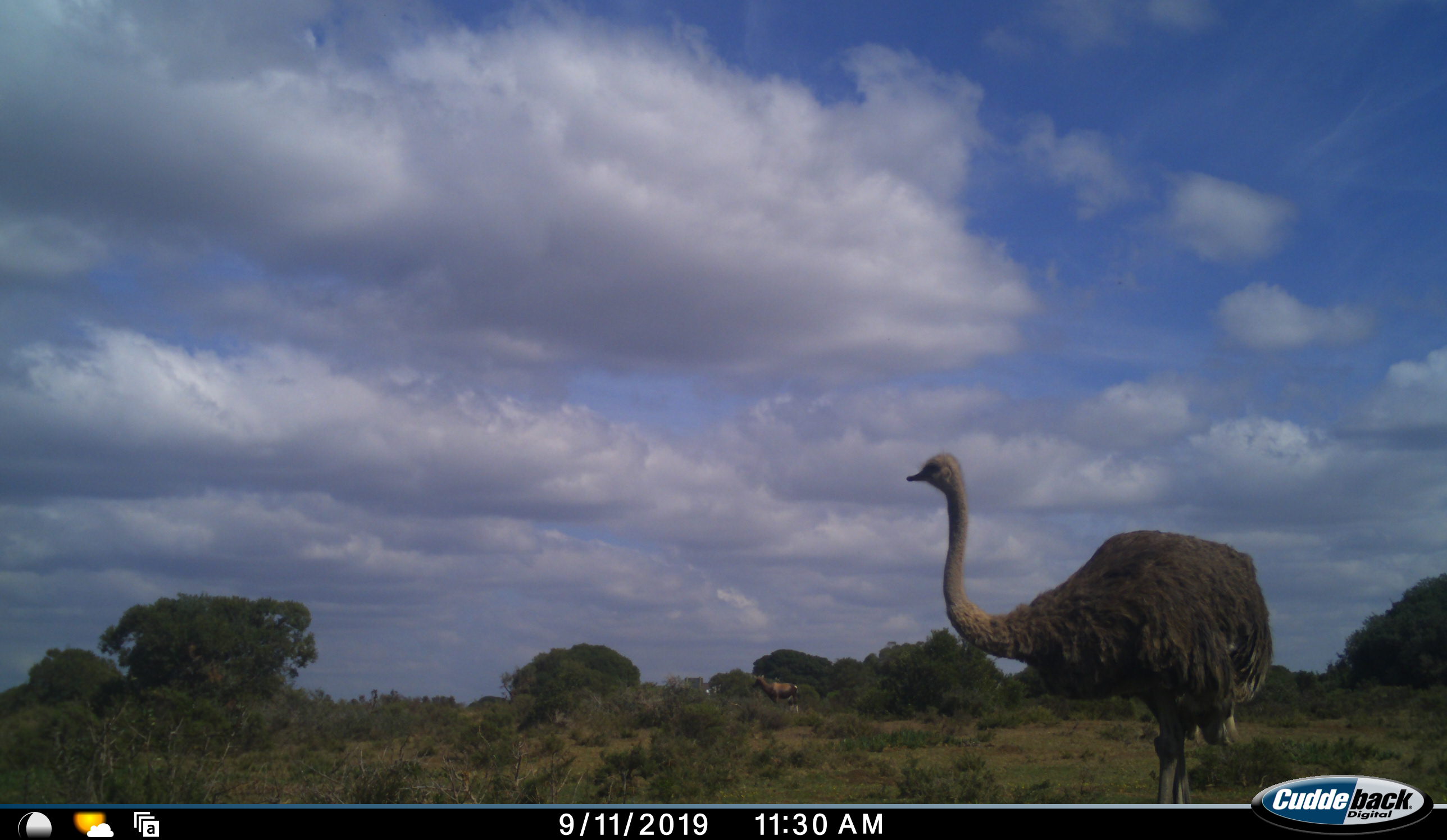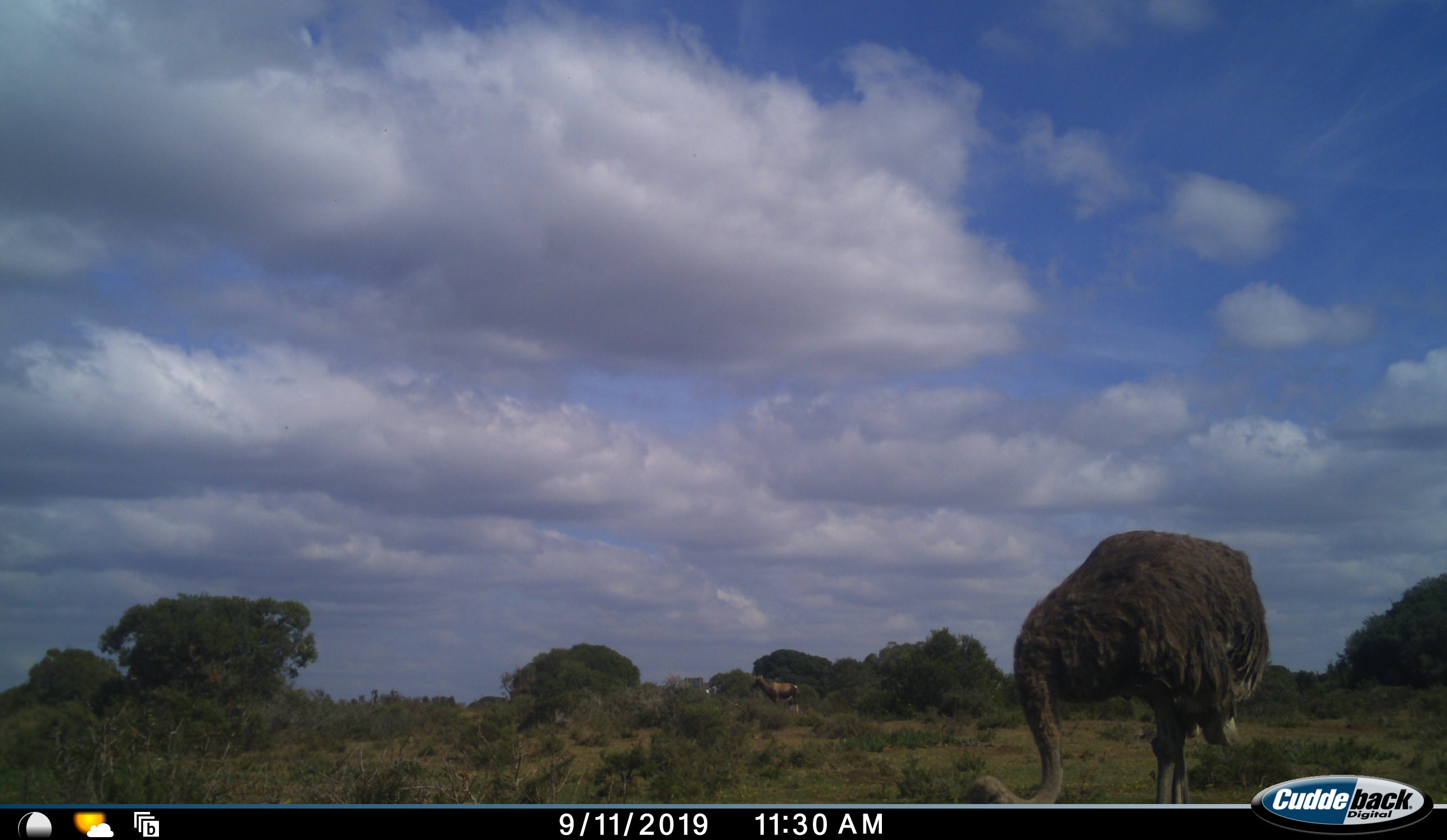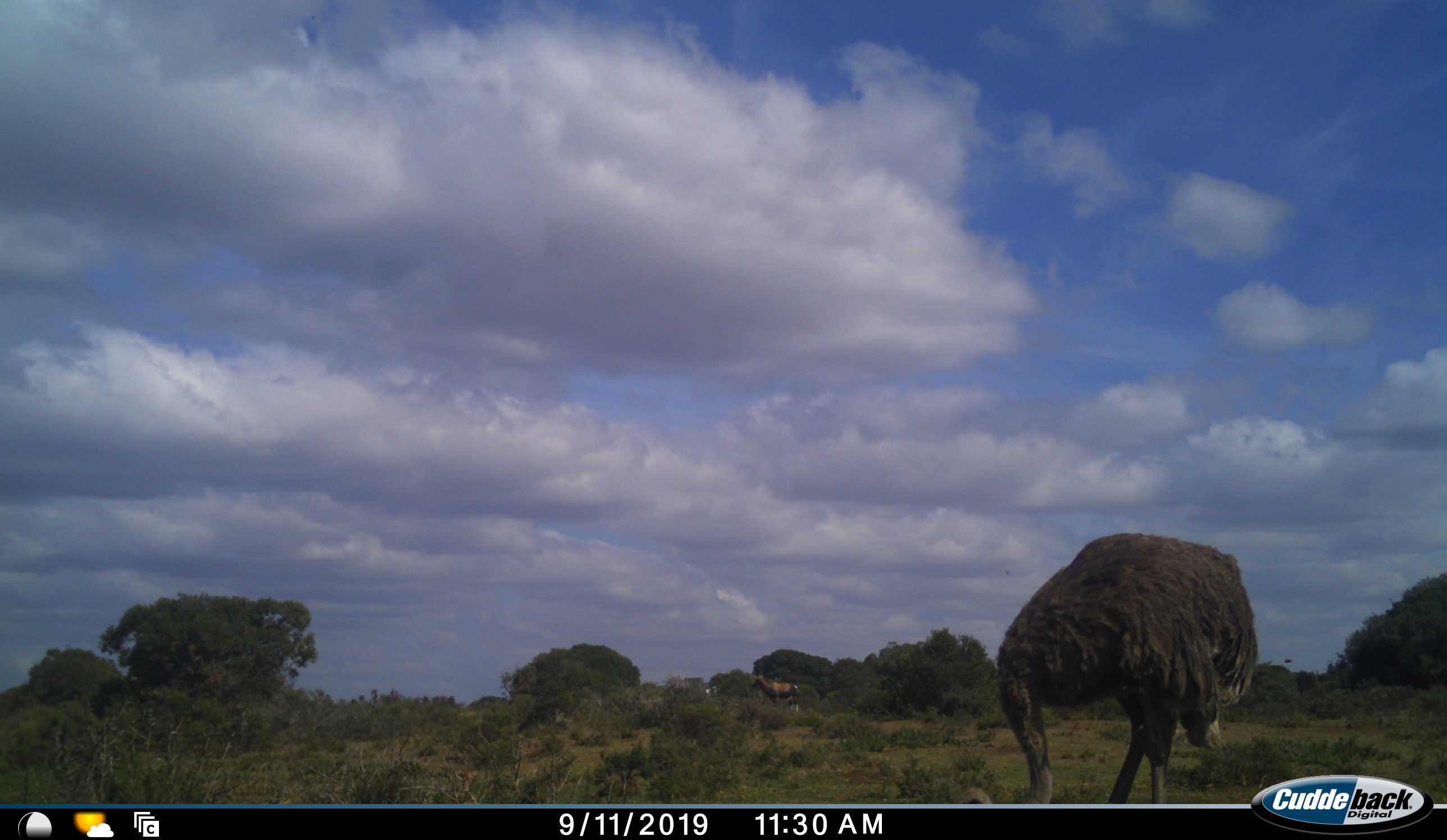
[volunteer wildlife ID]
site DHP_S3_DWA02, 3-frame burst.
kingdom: Animalia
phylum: Chordata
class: Aves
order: Struthioniformes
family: Struthionidae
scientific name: Struthionidae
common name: ostrich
Ostrich (Struthionidae), count 1. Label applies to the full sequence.